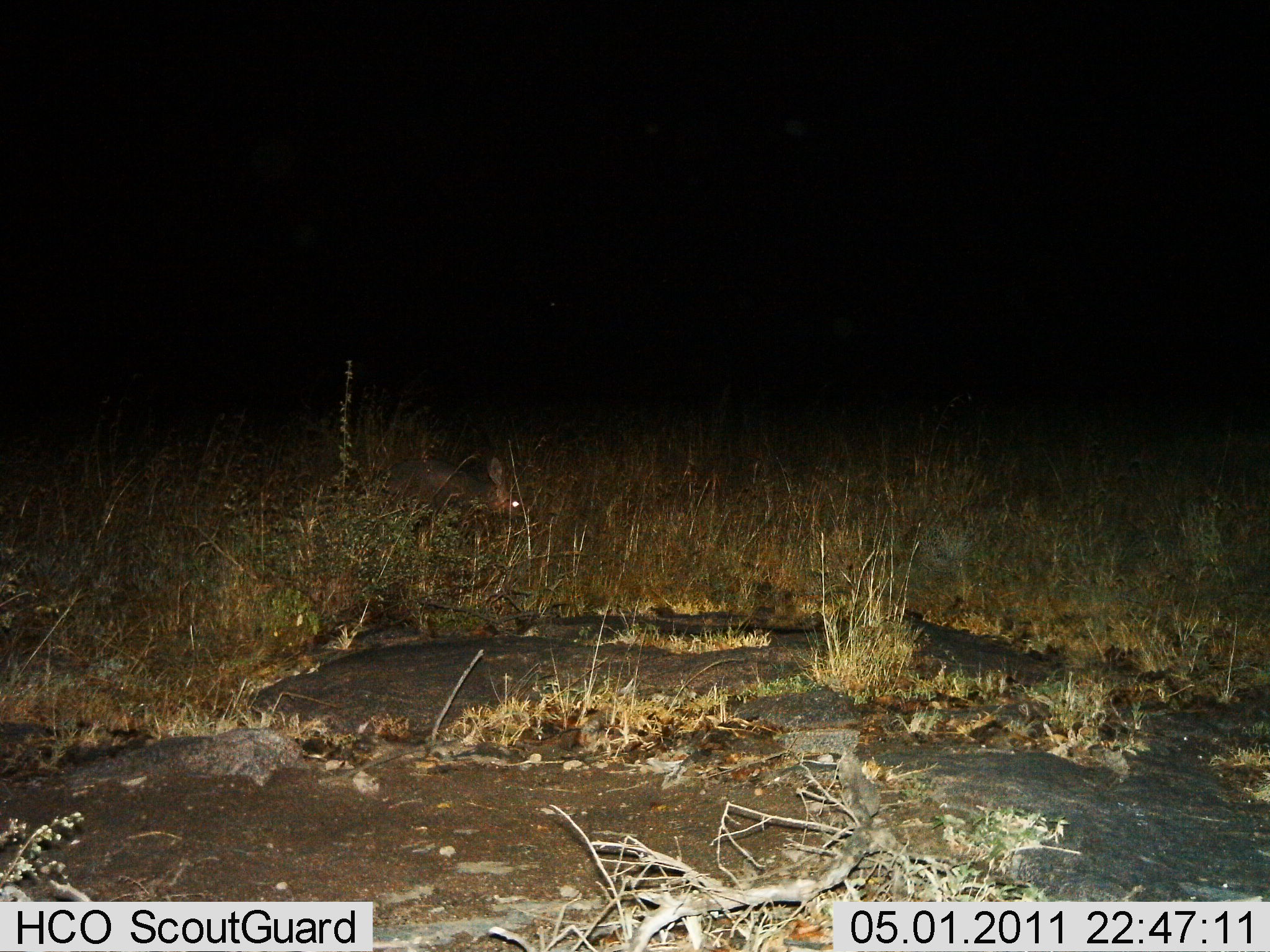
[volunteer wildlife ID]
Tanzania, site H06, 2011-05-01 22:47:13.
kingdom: Animalia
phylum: Chordata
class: Mammalia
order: Lagomorpha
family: Leporidae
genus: Lepus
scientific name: Lepus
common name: hare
Hare (Lepus), count 1. Behavior (volunteer vote fractions): standing 33%, resting 0%, moving 17%, interacting 17%. Young present (vote fraction): 0%. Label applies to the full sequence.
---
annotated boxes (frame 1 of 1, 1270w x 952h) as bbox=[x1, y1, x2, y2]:
animal: bbox=[365, 455, 528, 526]